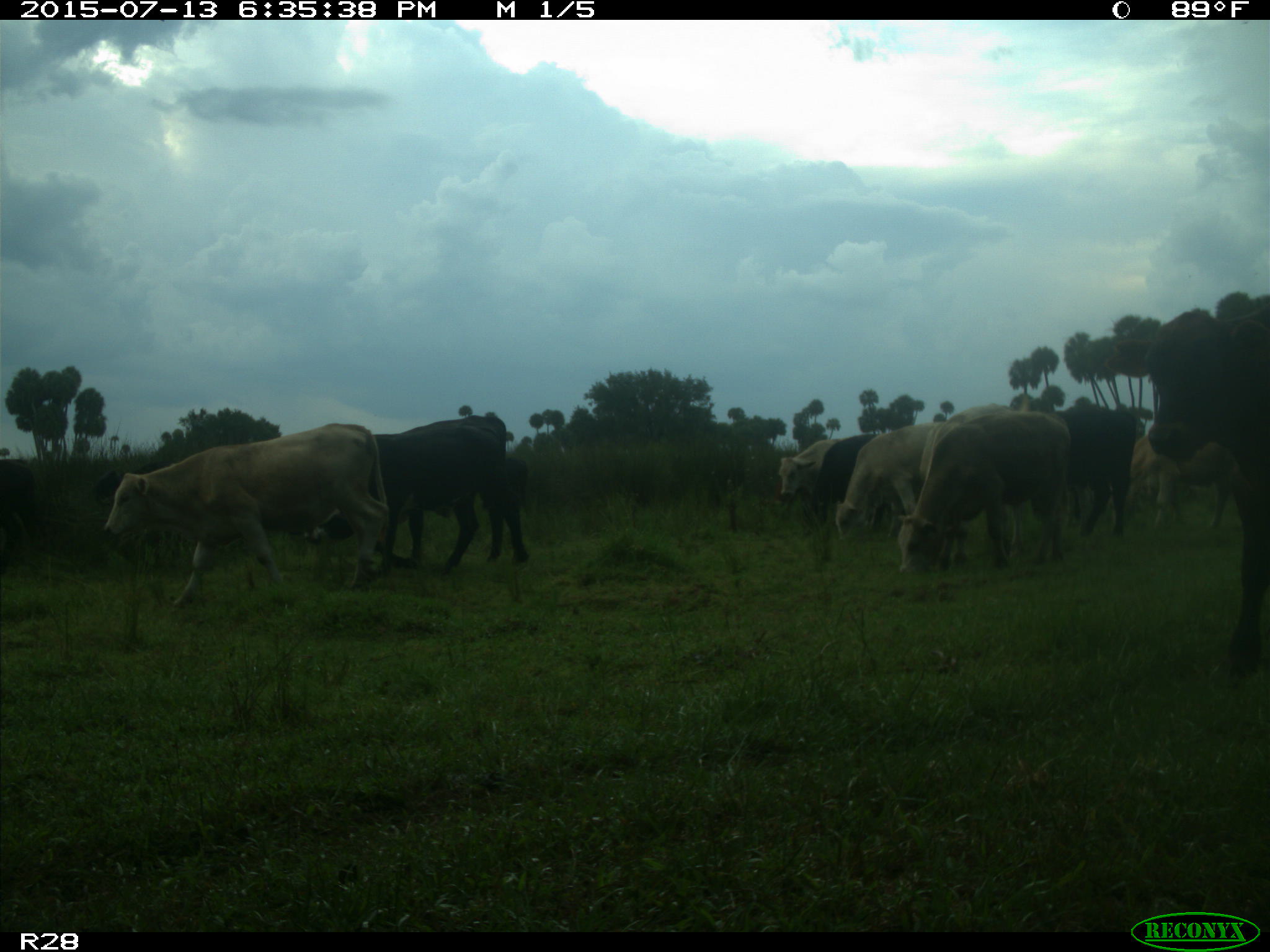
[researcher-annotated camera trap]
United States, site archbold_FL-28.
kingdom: Animalia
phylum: Chordata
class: Mammalia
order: Artiodactyla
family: Bovidae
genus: Bos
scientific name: Bos taurus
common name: domestic cow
Bos taurus (domestic cow).